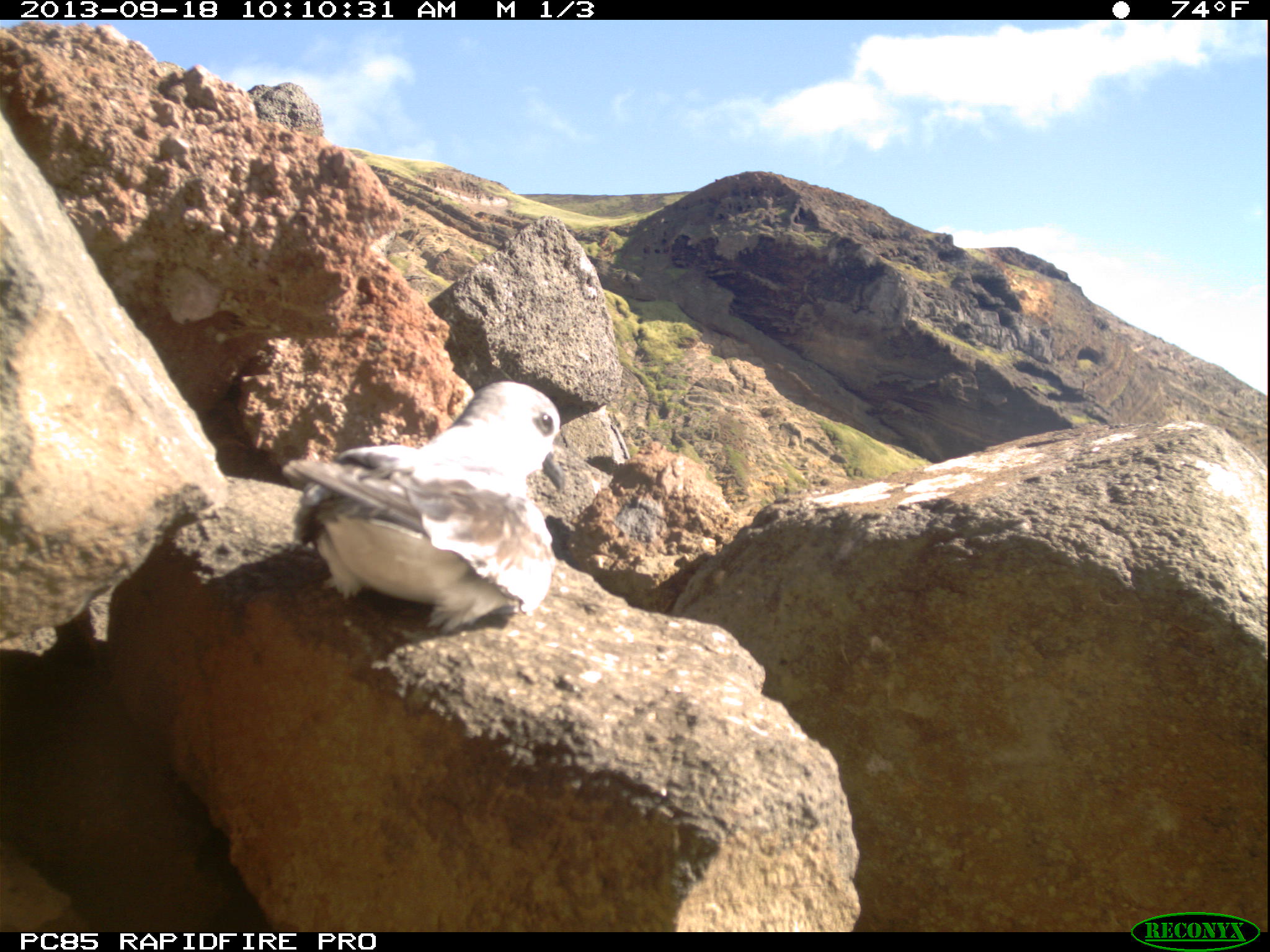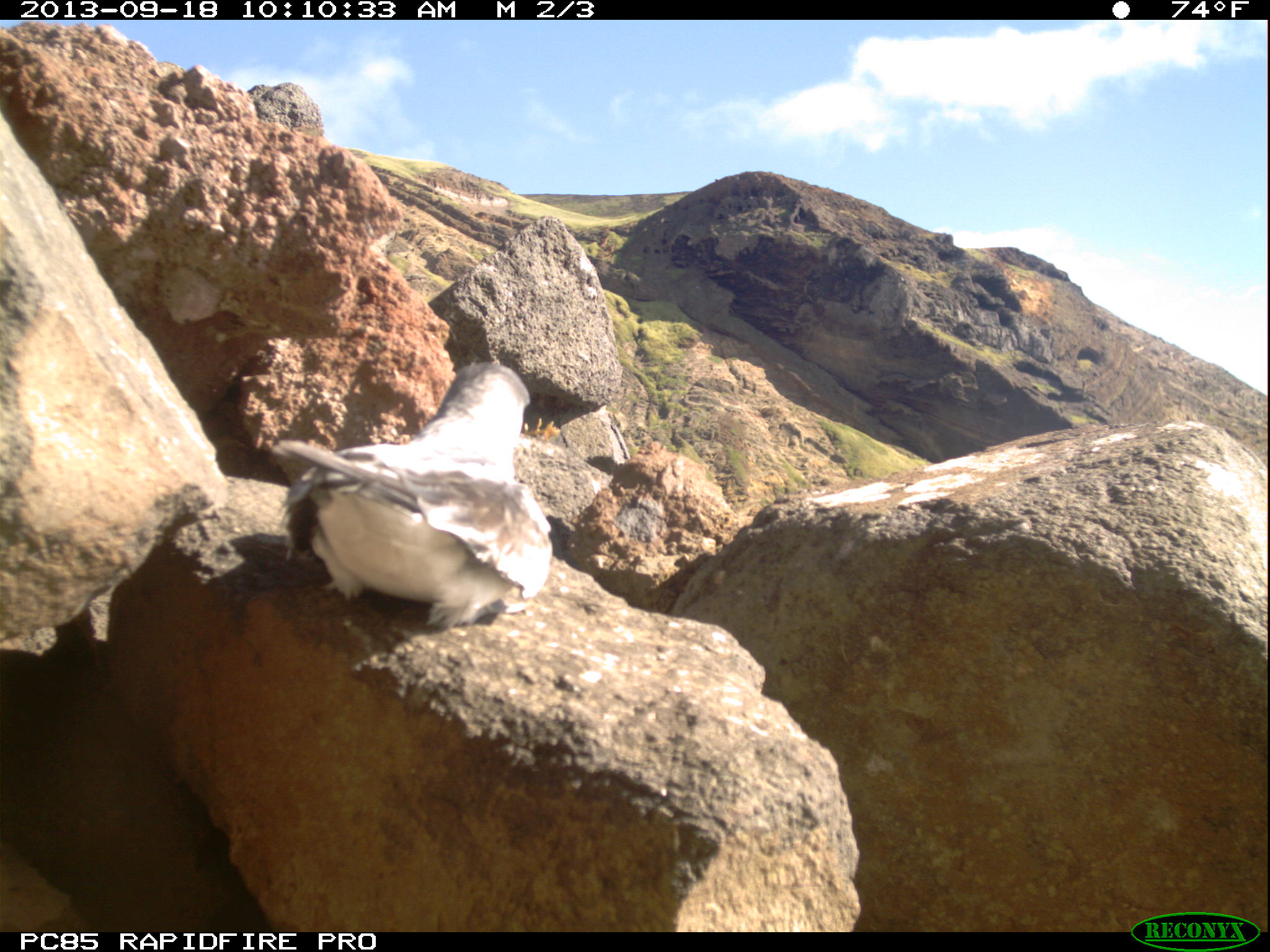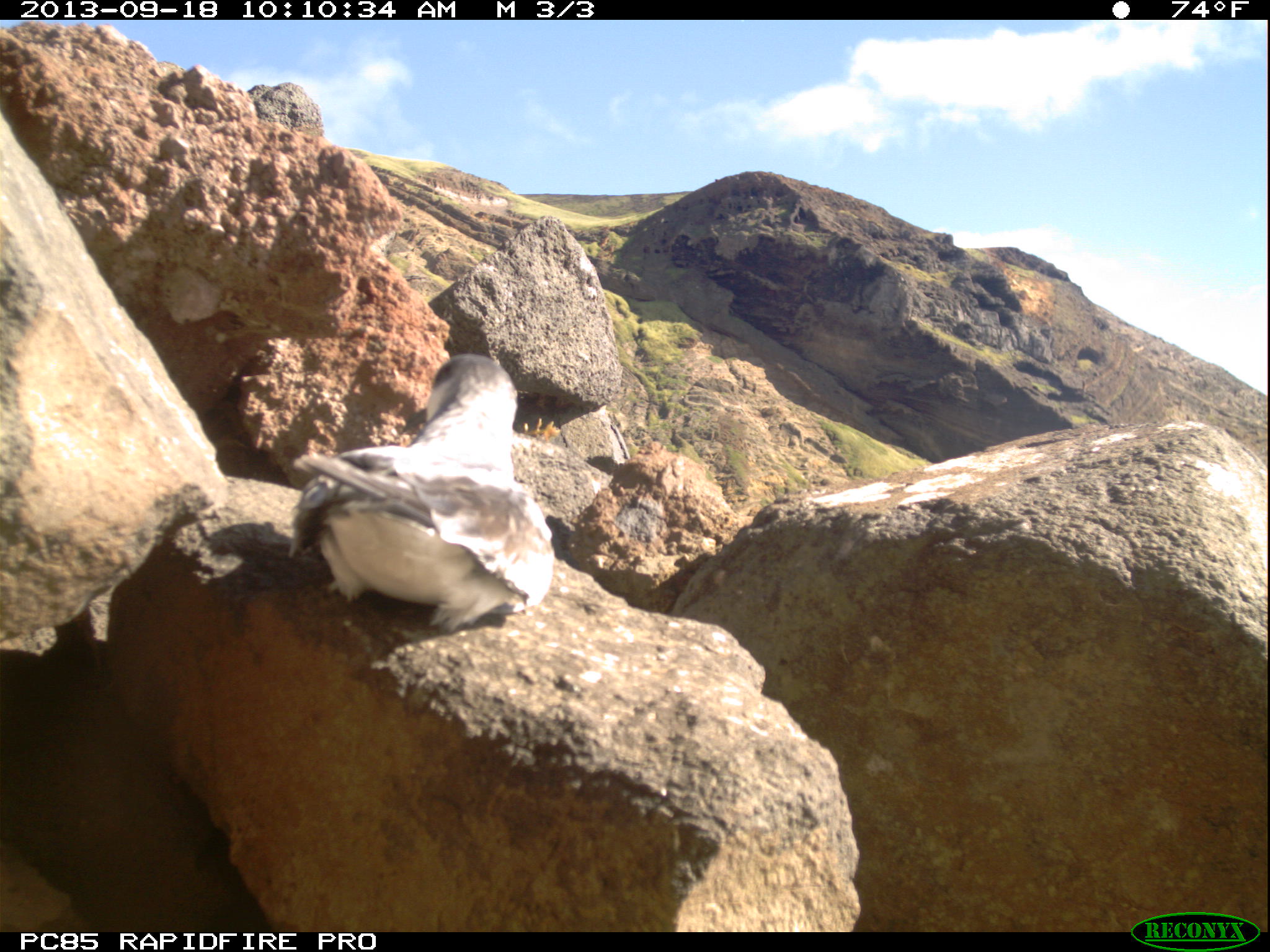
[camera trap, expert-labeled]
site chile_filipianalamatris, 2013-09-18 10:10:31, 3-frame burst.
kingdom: Animalia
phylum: Chordata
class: Aves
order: Procellariiformes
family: Procellariidae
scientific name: Procellariidae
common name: petrel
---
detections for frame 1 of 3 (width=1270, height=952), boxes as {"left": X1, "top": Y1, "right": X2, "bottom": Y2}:
petrel: {"left": 283, "top": 381, "right": 566, "bottom": 633}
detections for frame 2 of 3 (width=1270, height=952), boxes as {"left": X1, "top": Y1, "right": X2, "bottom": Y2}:
petrel: {"left": 267, "top": 359, "right": 553, "bottom": 633}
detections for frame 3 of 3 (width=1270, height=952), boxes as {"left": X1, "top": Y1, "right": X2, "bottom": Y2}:
petrel: {"left": 280, "top": 353, "right": 556, "bottom": 637}